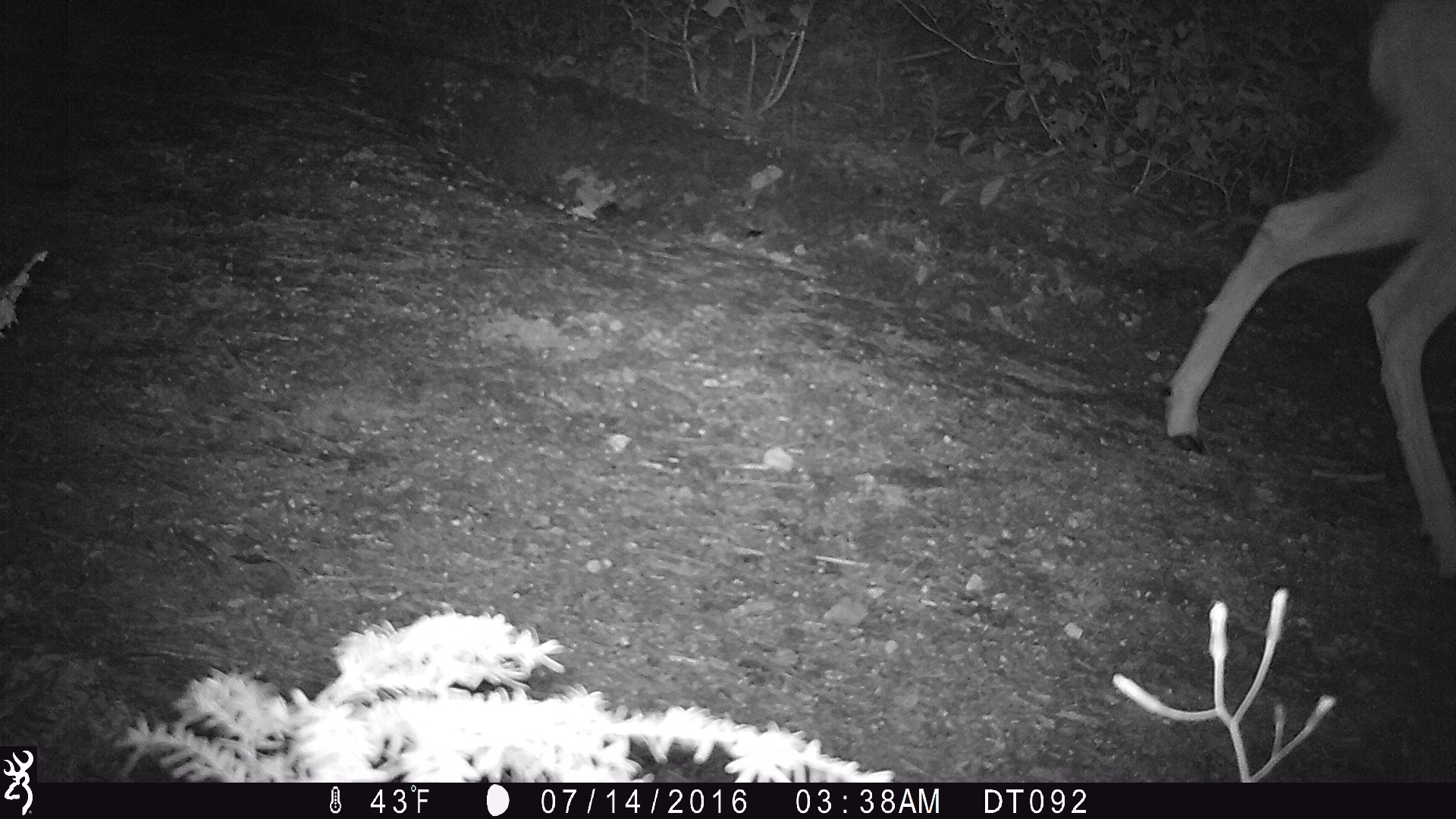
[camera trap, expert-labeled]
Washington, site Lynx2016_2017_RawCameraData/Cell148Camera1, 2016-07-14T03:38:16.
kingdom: Animalia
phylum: Chordata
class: Mammalia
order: Artiodactyla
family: Cervidae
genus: Odocoileus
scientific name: Odocoileus hemionus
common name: mule deer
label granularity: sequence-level